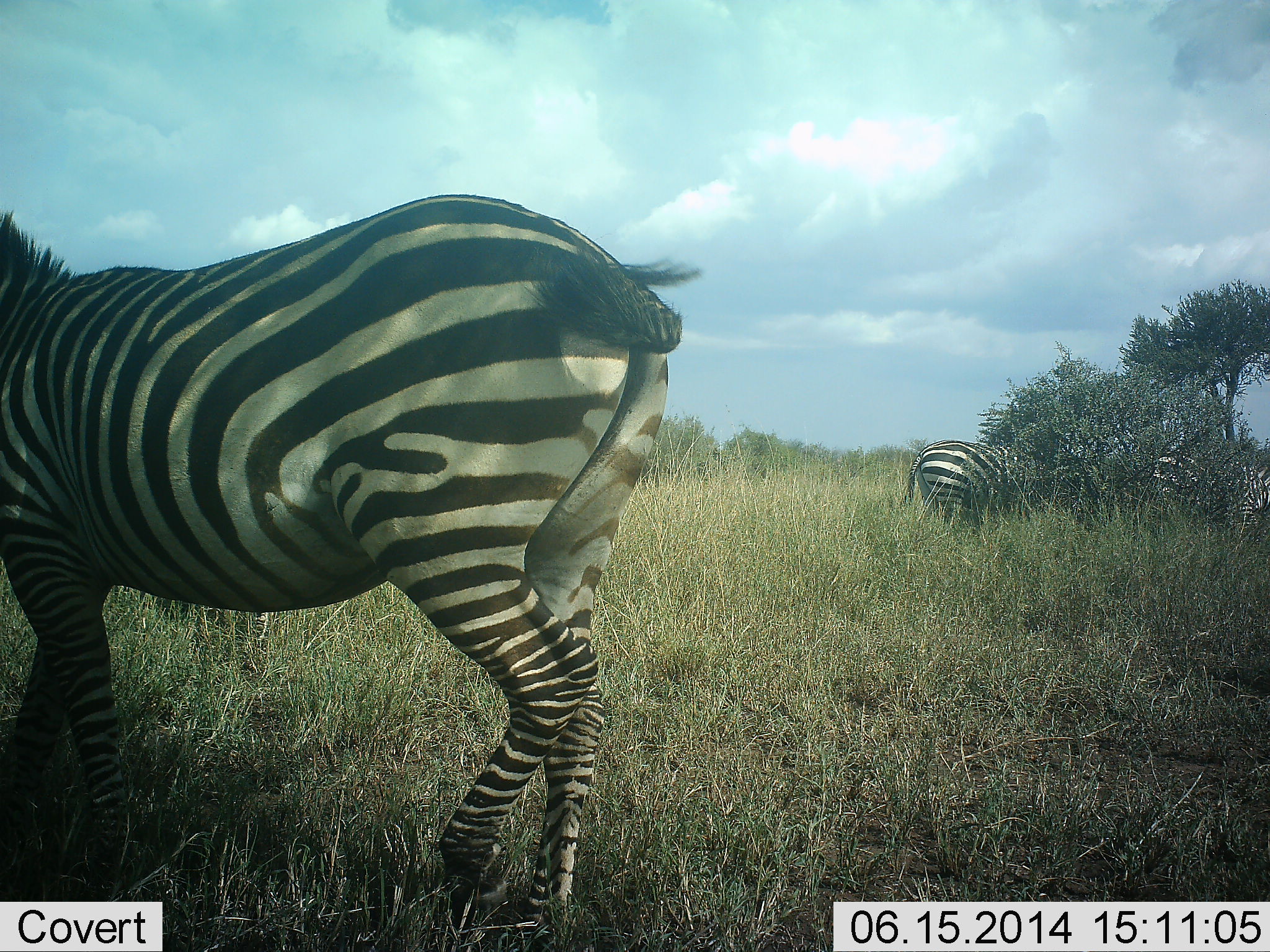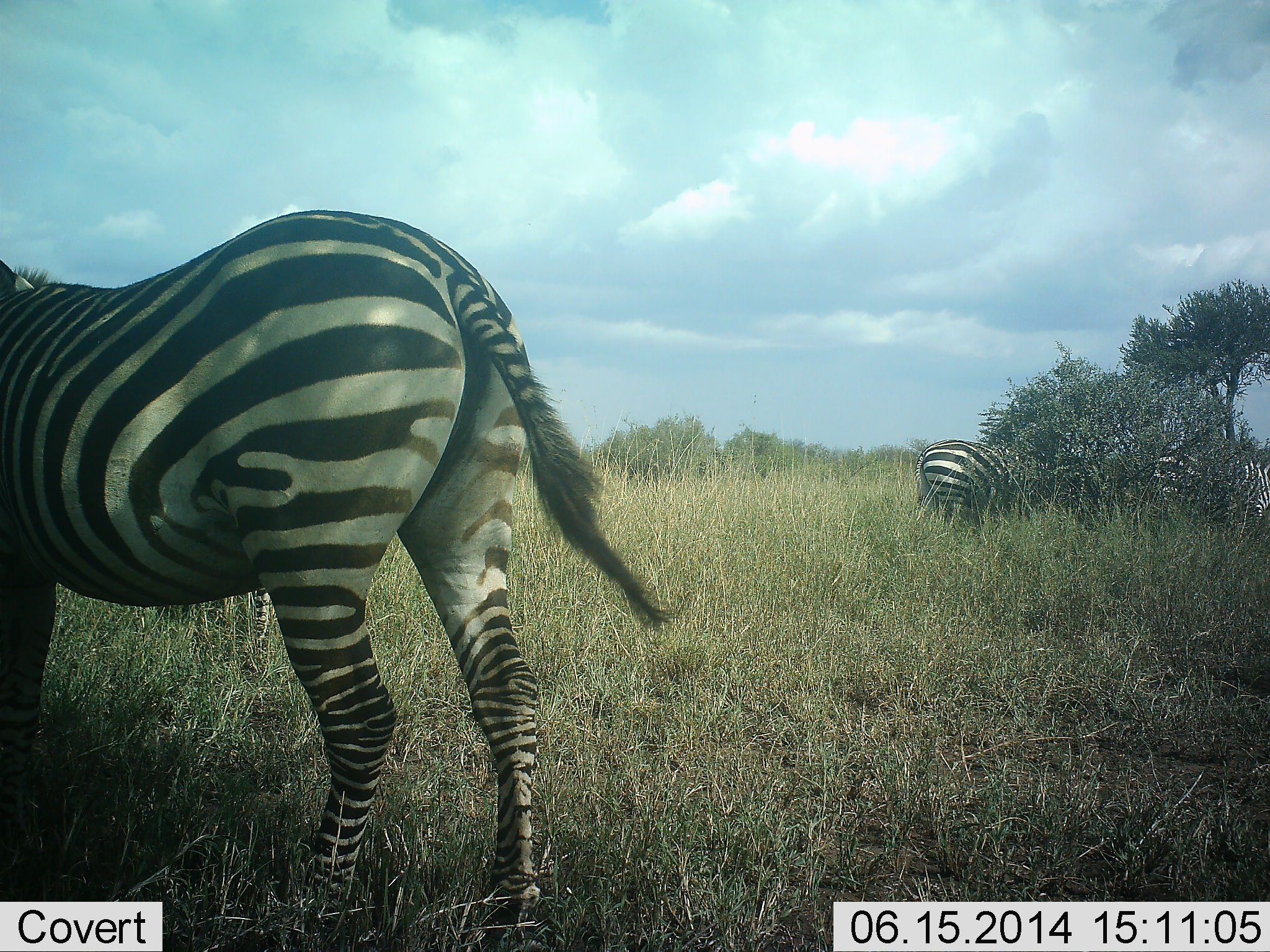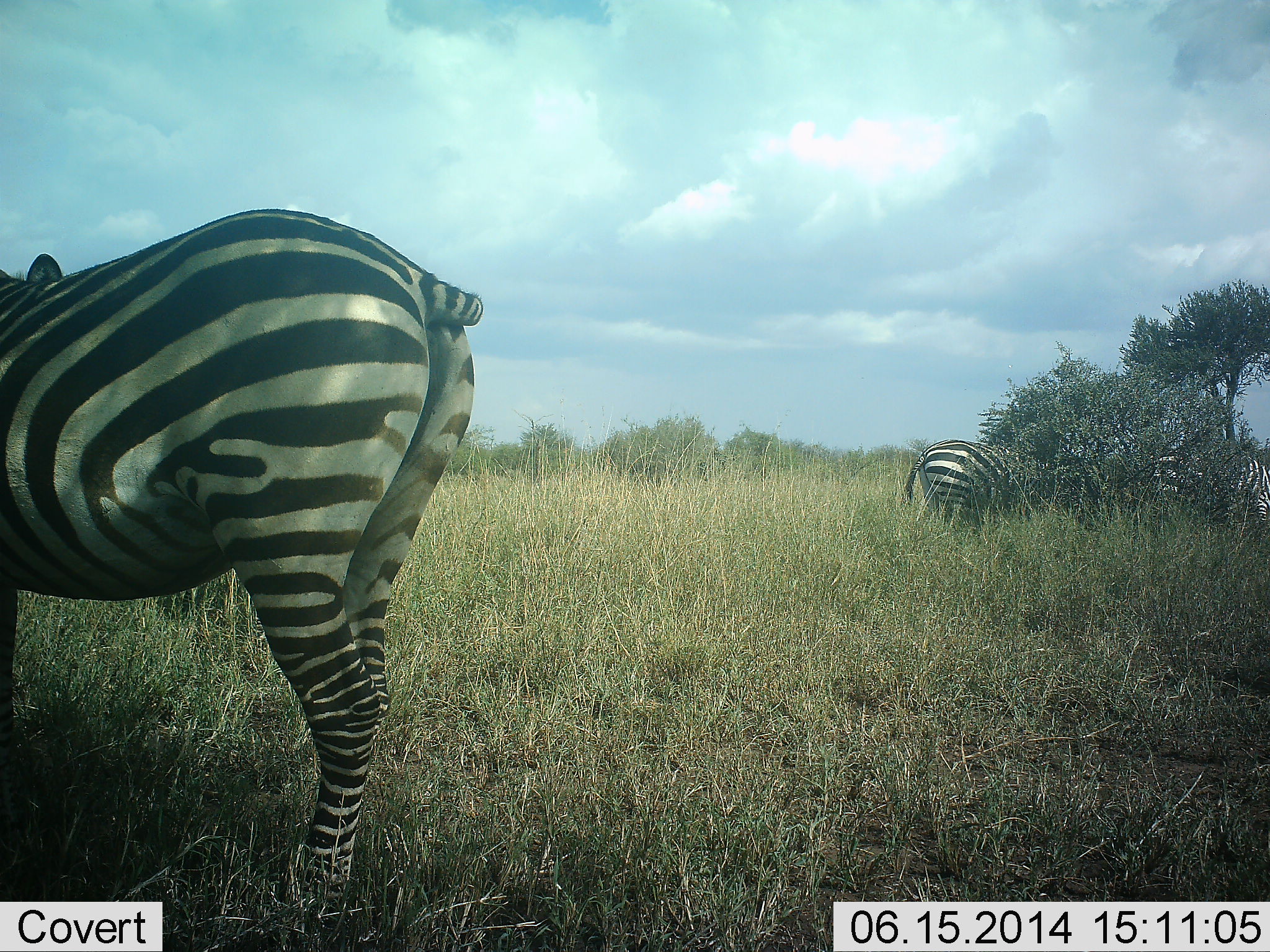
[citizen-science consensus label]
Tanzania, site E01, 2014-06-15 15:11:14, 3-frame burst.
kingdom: Animalia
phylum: Chordata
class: Mammalia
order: Perissodactyla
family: Equidae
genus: Equus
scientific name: Equus quagga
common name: plains zebra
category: zebra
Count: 4.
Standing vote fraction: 70%.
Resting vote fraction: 0%.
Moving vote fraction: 50%.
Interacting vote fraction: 0%.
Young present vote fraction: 0%.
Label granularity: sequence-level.